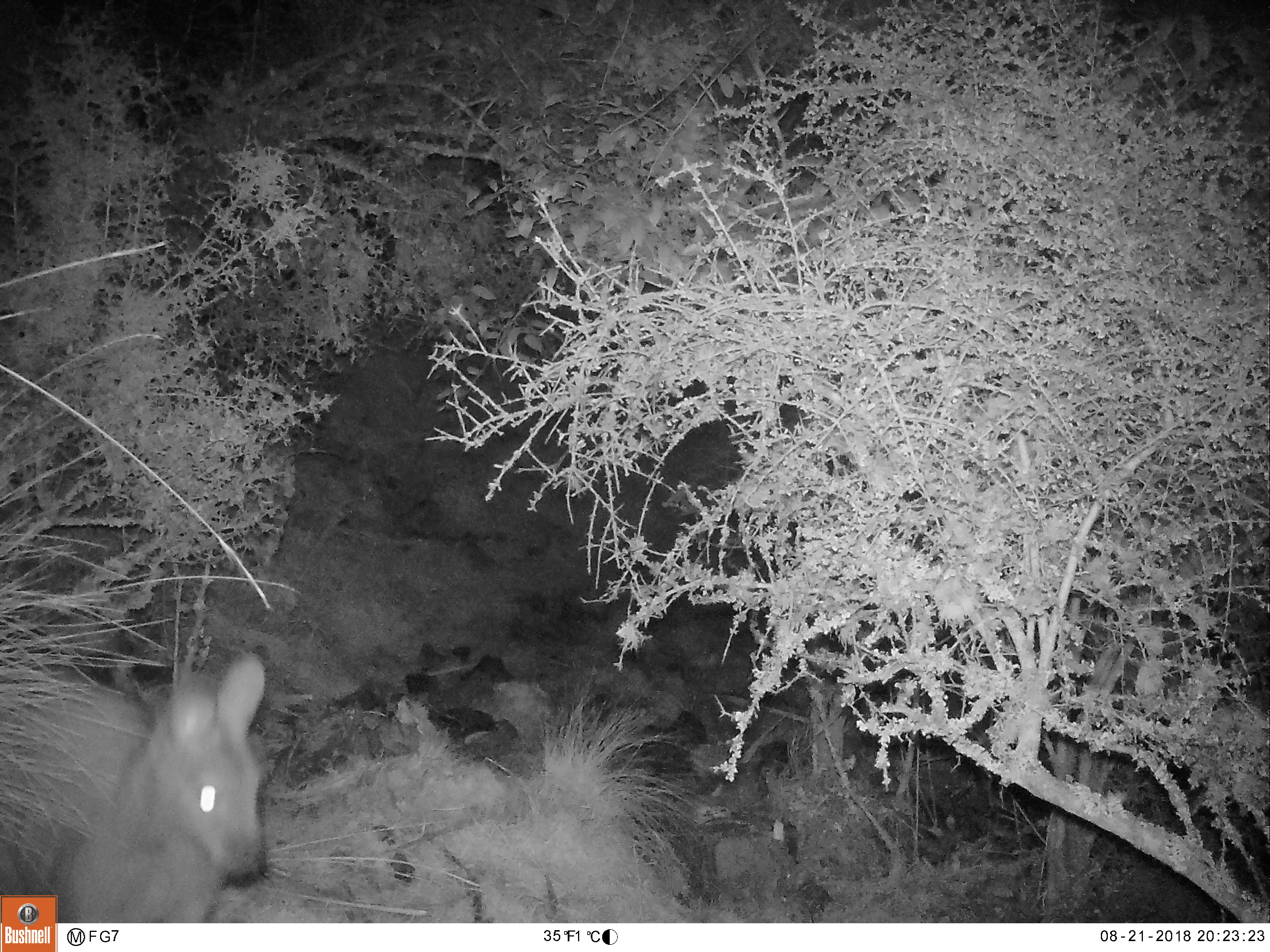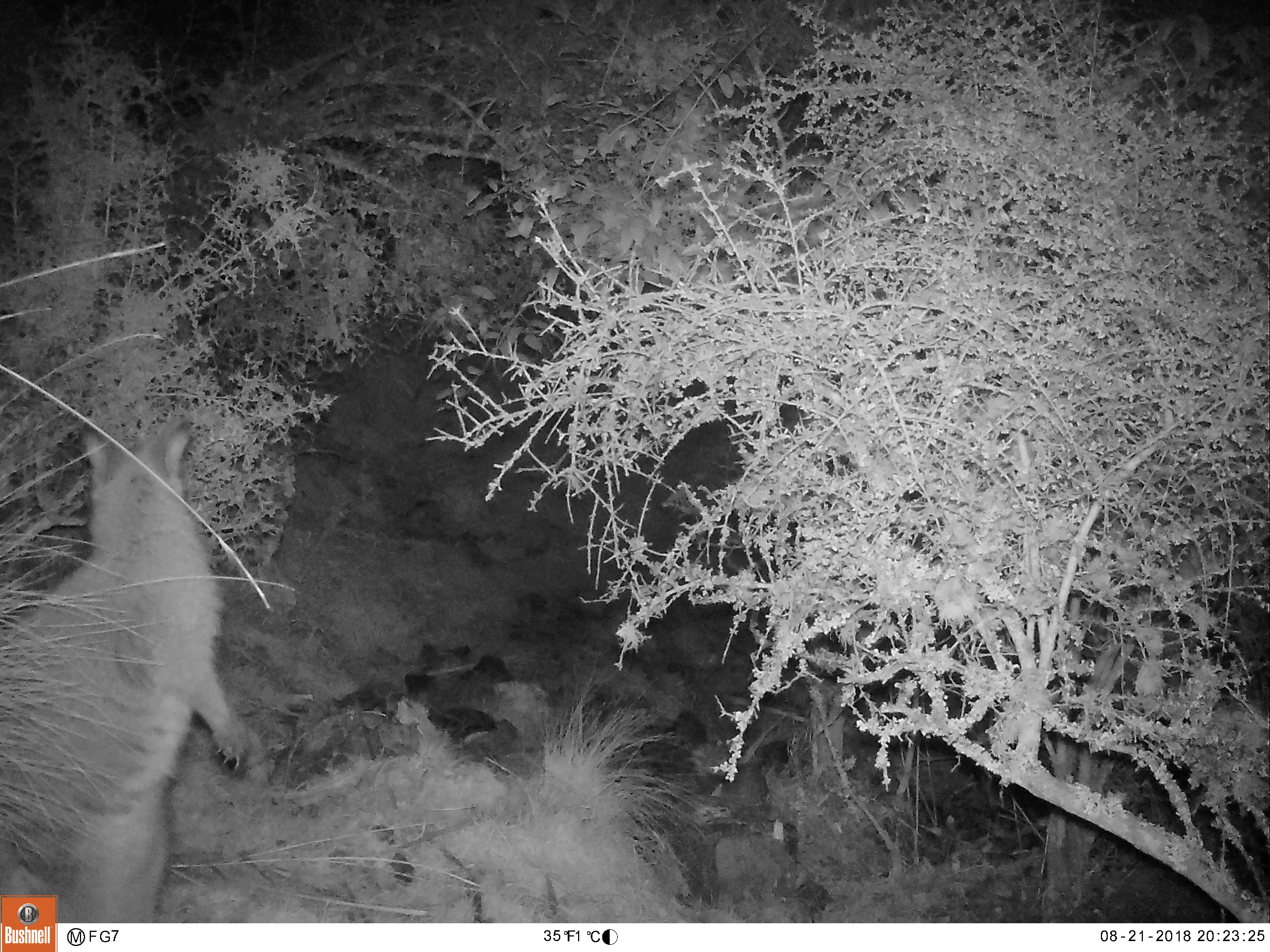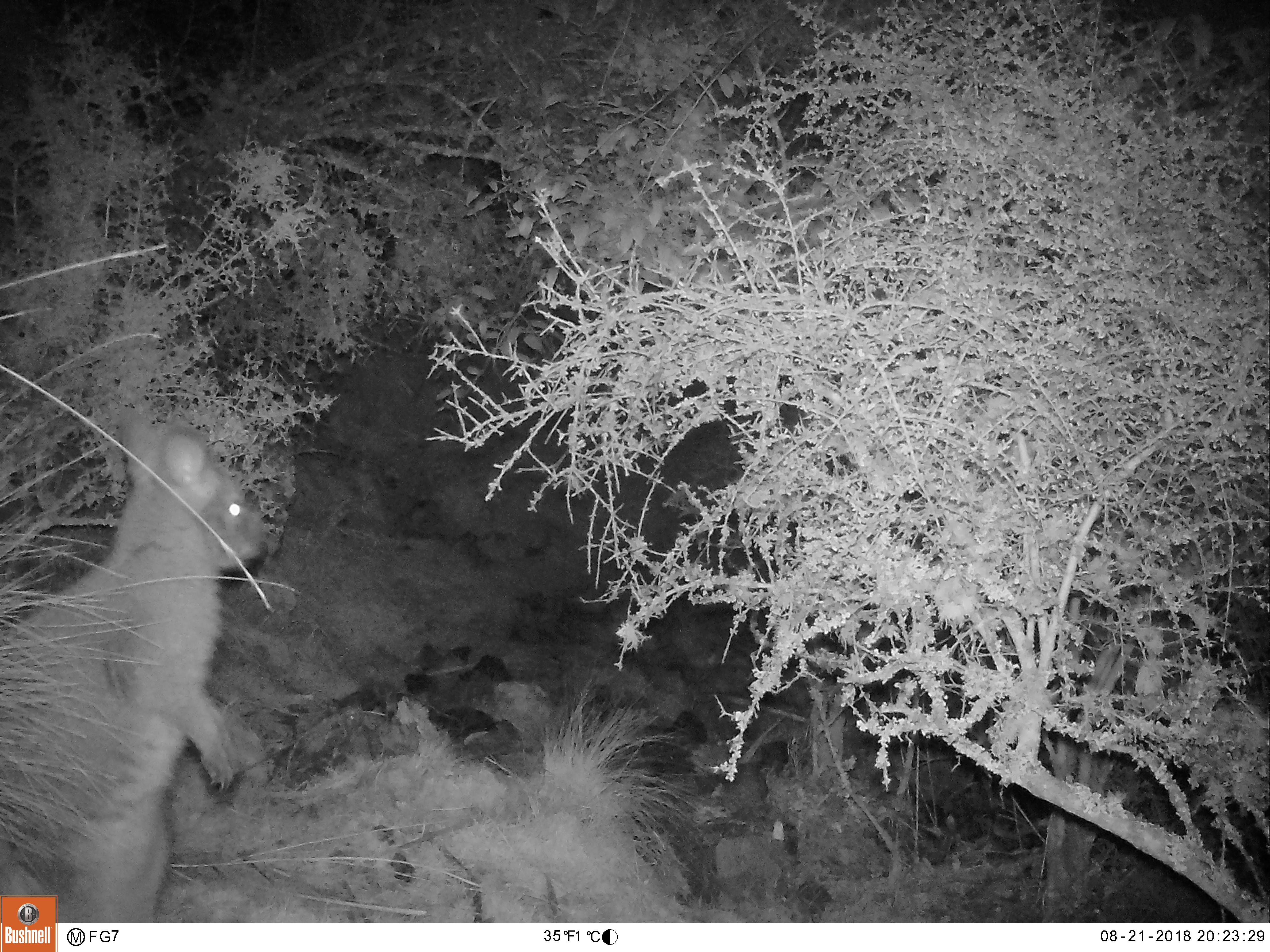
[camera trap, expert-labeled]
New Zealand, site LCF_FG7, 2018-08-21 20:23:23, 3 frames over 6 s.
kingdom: Animalia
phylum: Chordata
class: Mammalia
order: Diprotodontia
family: Macropodidae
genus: Notamacropus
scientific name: Notamacropus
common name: wallaby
Wallaby (Notamacropus).